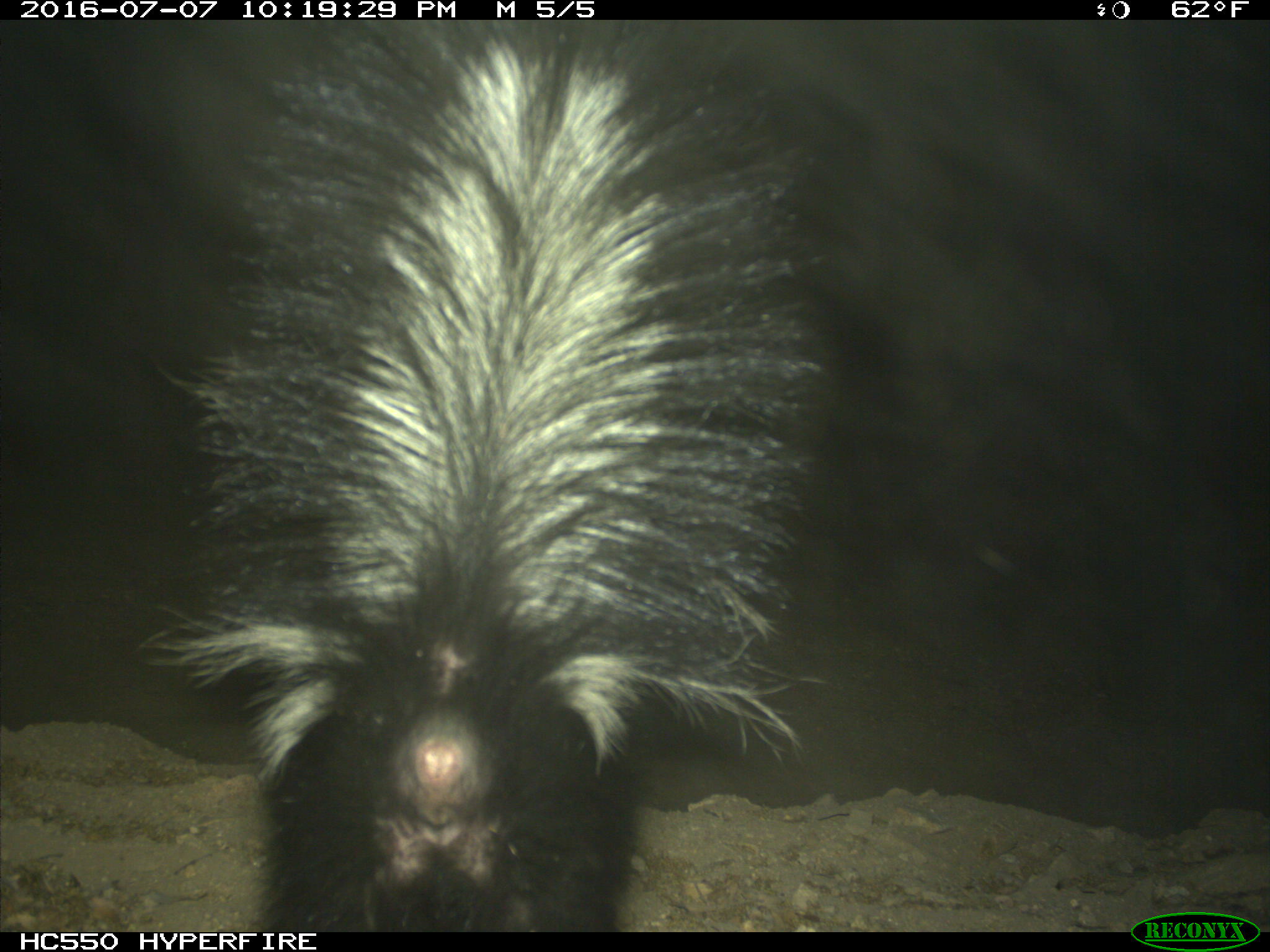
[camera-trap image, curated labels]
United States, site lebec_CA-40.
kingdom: Animalia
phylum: Chordata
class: Mammalia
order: Carnivora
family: Mephitidae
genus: Mephitis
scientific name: Mephitis mephitis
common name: striped skunk